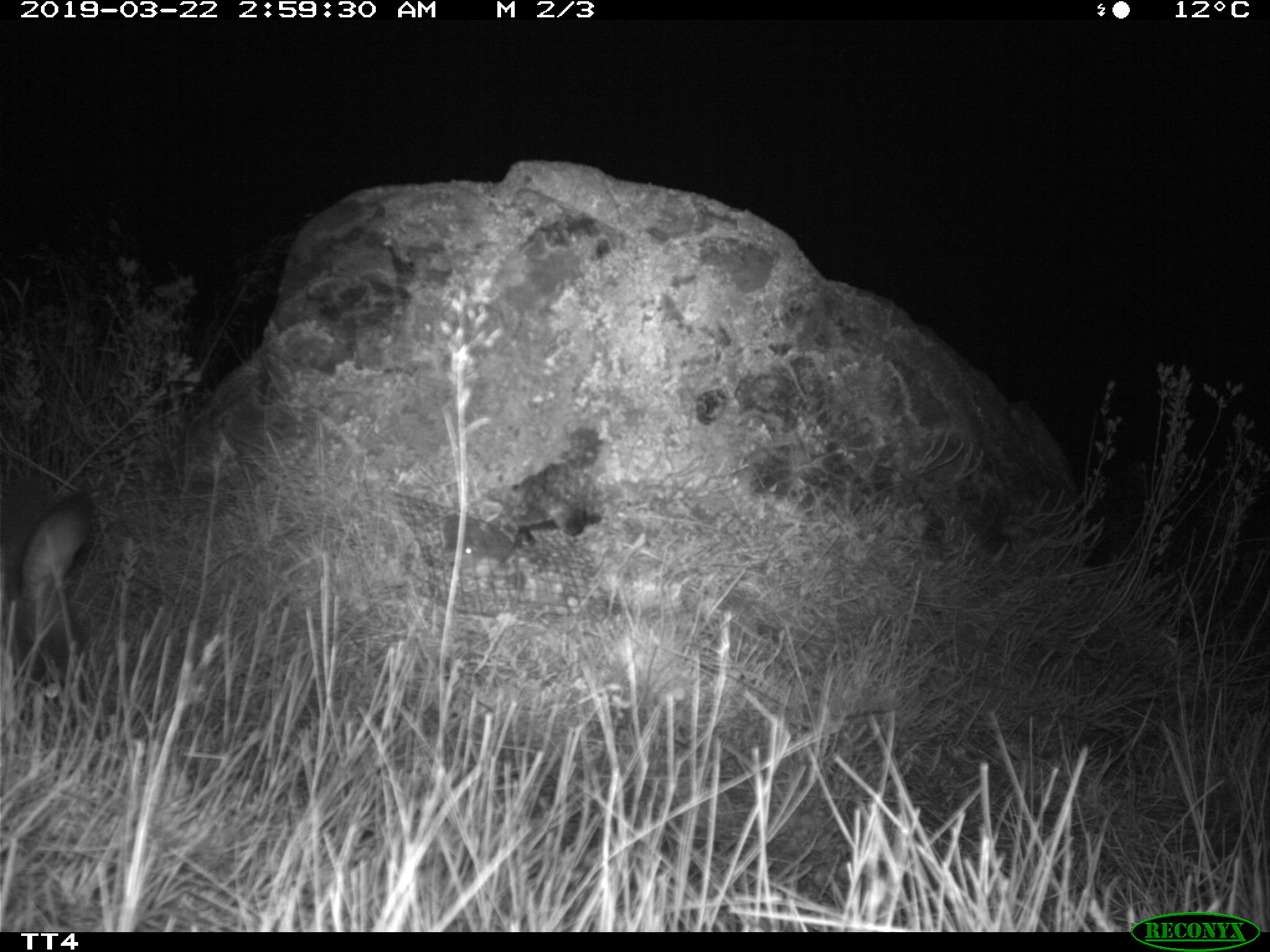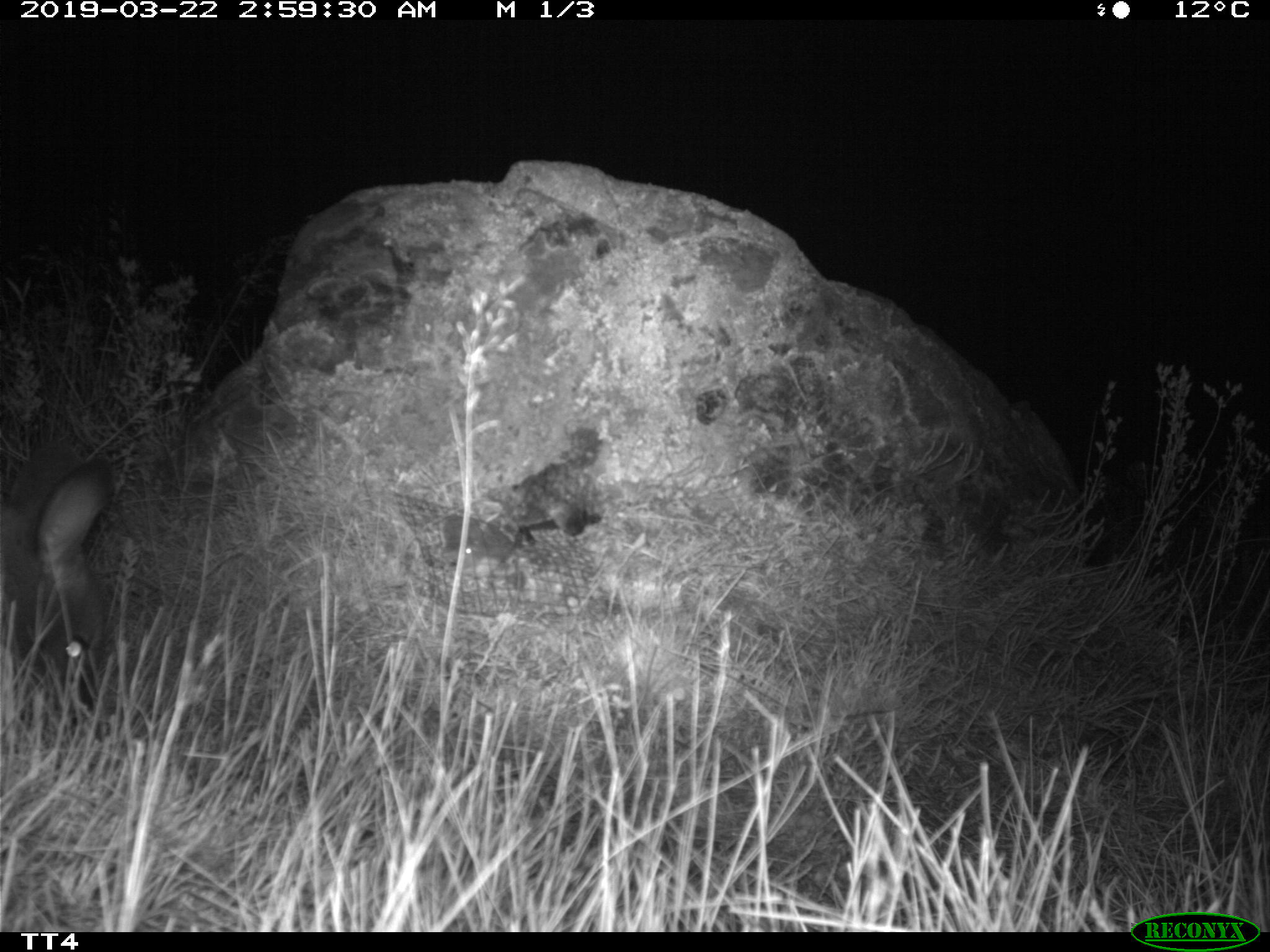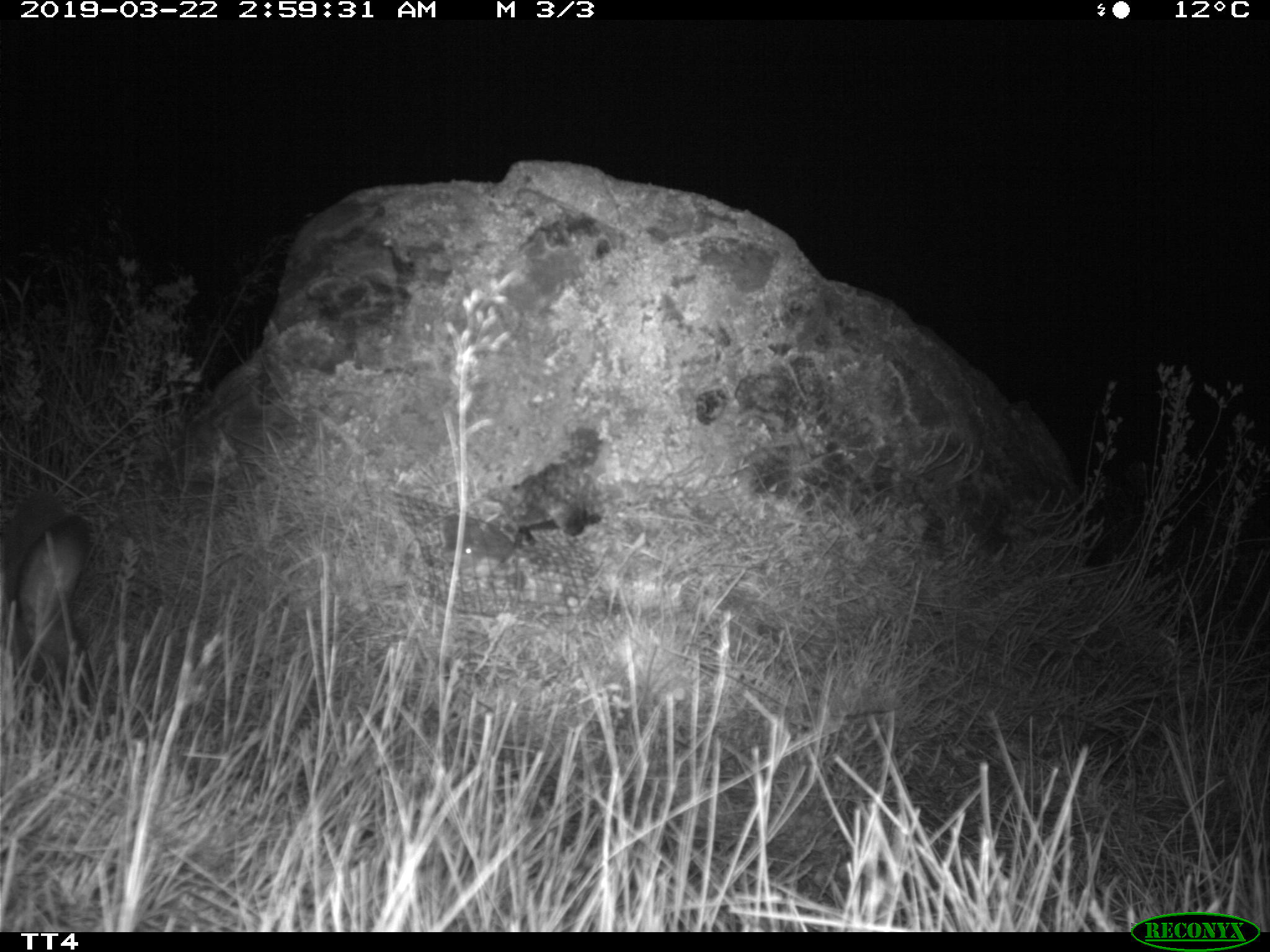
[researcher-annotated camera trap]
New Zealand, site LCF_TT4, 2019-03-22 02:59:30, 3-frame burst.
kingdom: Animalia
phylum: Chordata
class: Mammalia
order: Diprotodontia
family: Macropodidae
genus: Notamacropus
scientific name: Notamacropus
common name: wallaby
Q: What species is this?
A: Wallaby (Notamacropus).